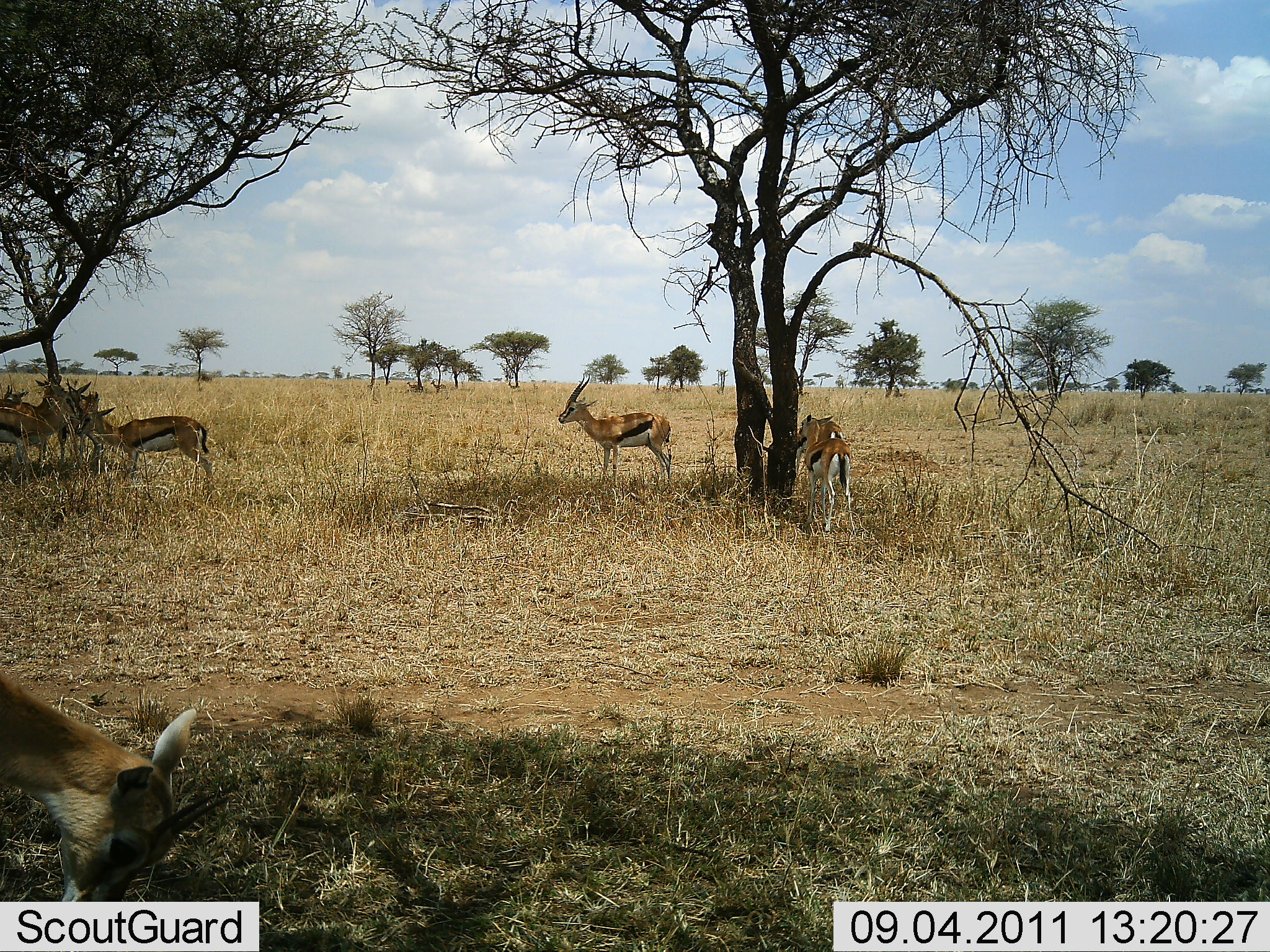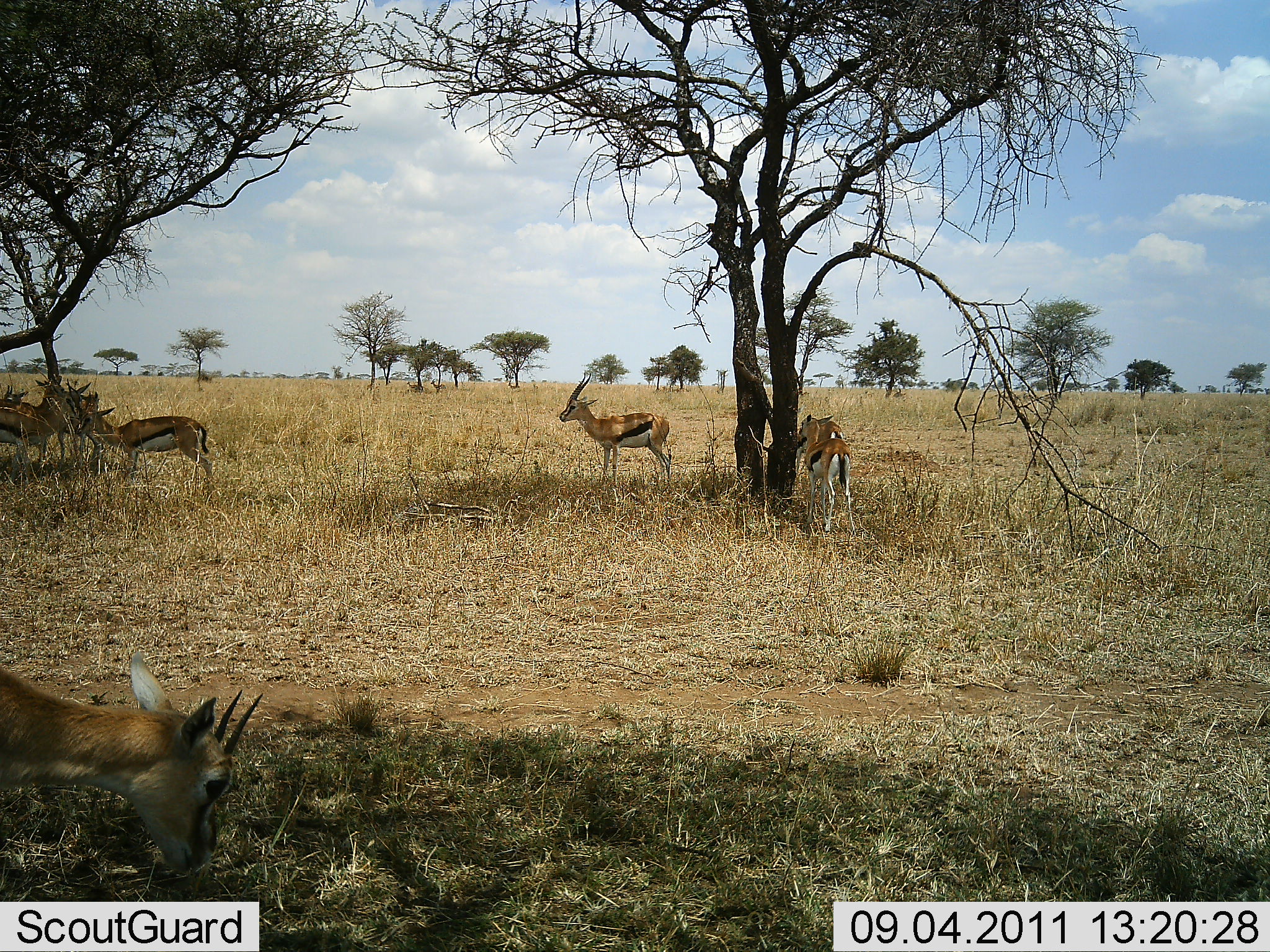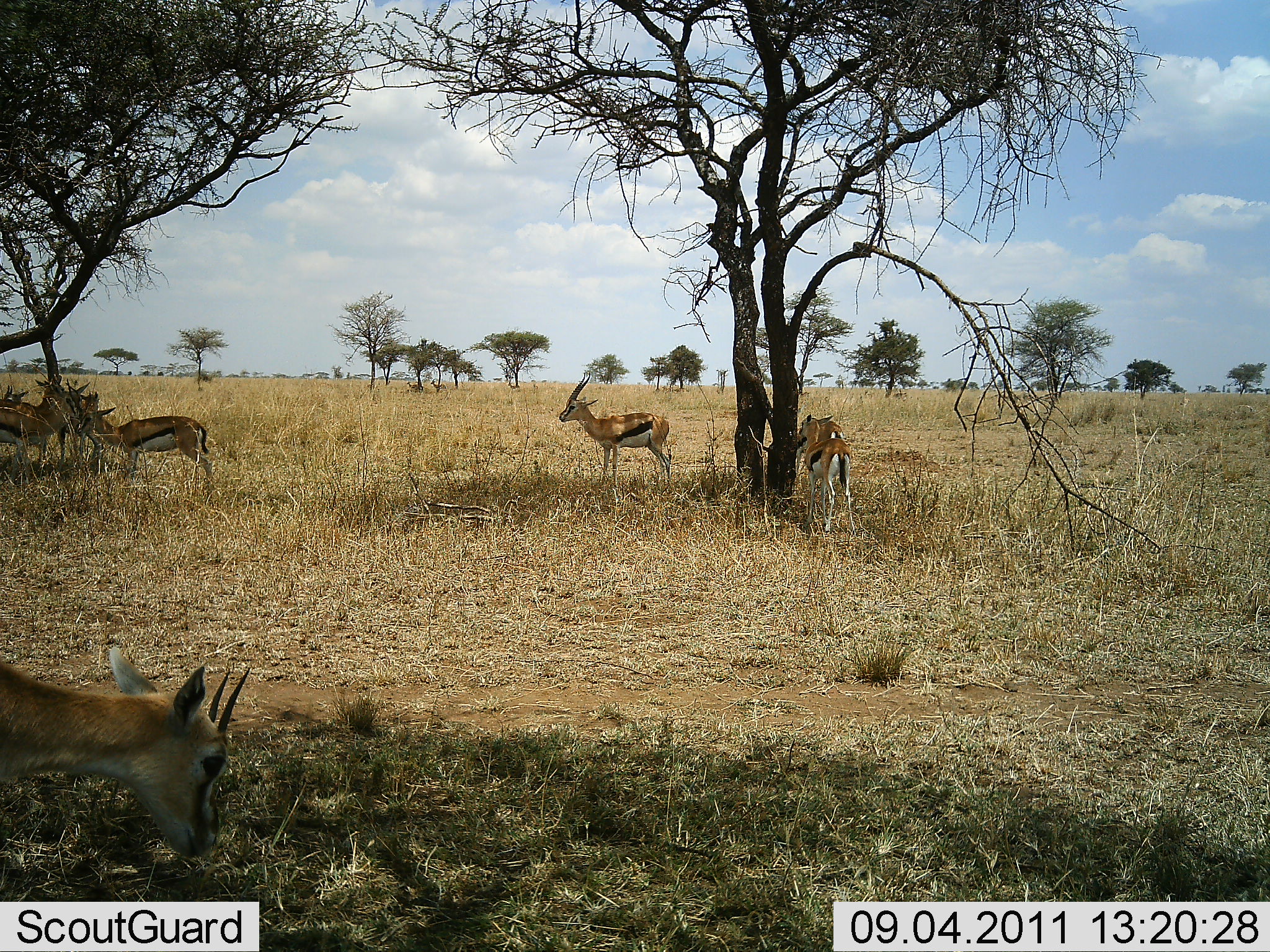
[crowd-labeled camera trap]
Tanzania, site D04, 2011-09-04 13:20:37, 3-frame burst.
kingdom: Animalia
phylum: Chordata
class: Mammalia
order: Artiodactyla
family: Bovidae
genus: Eudorcas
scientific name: Eudorcas thomsonii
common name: thomson's gazelle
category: gazellethomsons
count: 6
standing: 93%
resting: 7%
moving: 0%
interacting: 0%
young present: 0%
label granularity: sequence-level